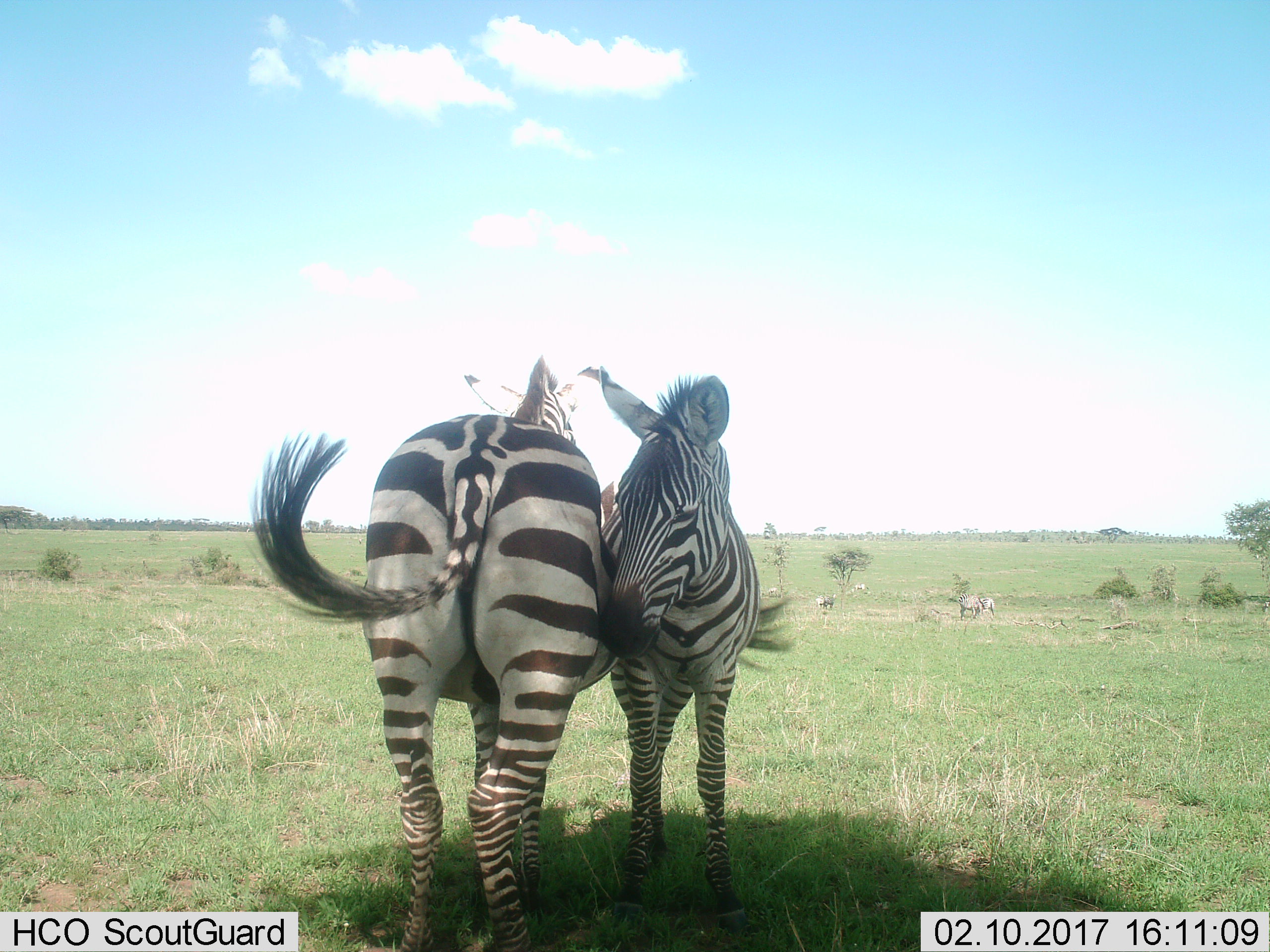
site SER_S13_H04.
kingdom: Animalia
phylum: Chordata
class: Mammalia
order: Perissodactyla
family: Equidae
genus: Equus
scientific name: Equus quagga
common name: plains zebra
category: zebraplains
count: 5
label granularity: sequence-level